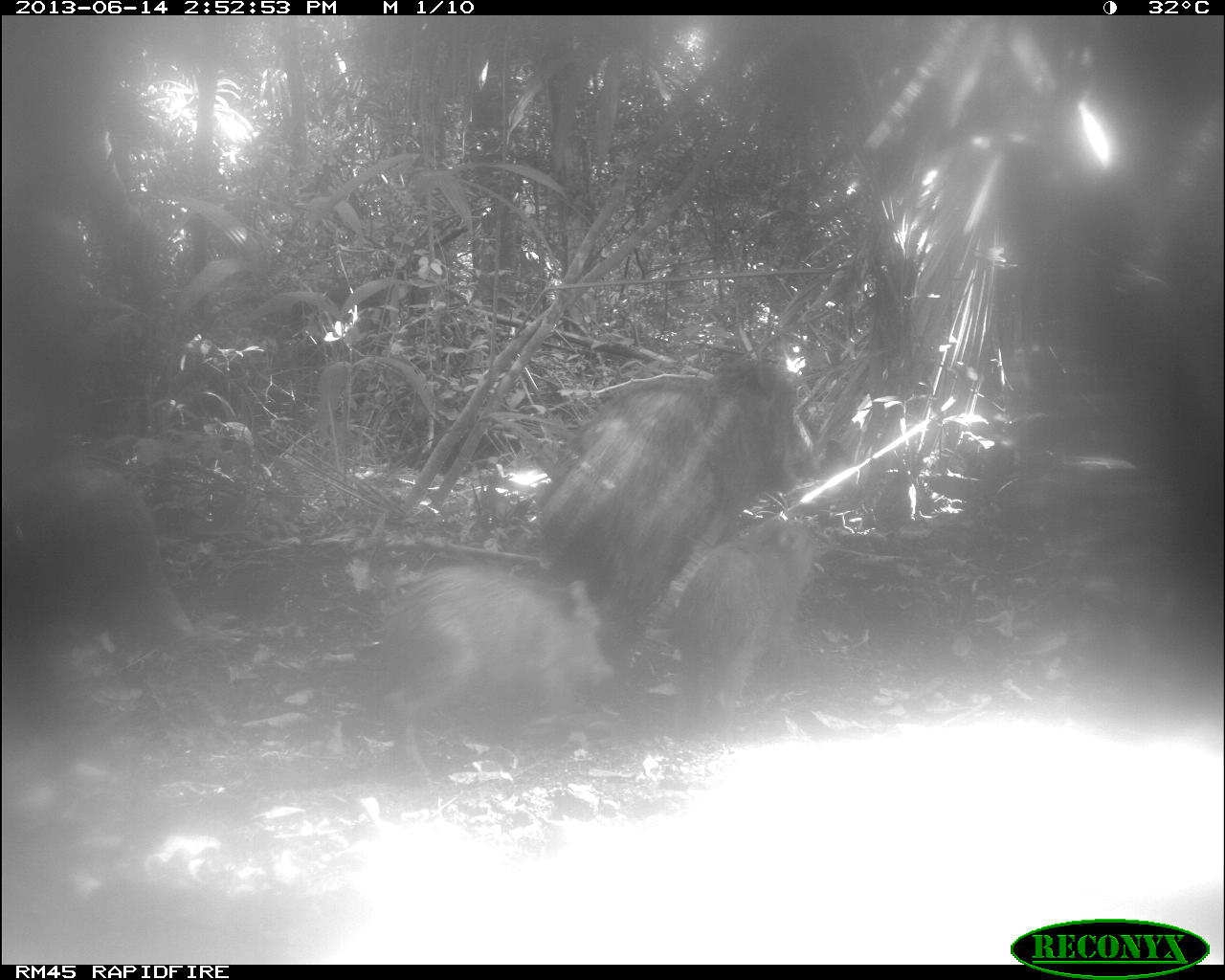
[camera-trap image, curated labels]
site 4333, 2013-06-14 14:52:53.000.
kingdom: Animalia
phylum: Chordata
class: Mammalia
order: Artiodactyla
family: Tayassuidae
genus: Tayassu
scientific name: Tayassu pecari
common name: white-lipped peccary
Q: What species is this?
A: Tayassu pecari (white-lipped peccary).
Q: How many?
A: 3.